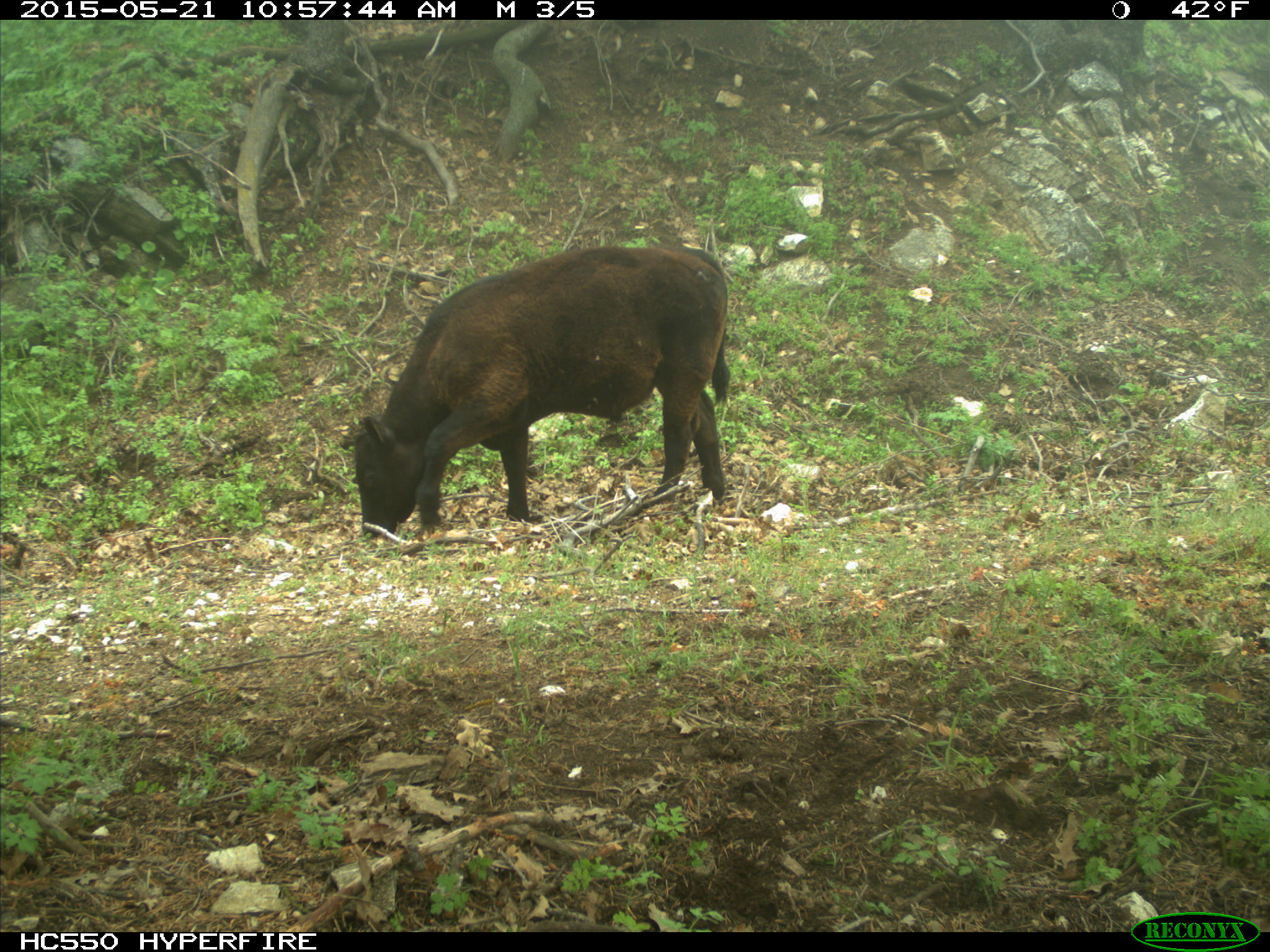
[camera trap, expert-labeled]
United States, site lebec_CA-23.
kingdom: Animalia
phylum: Chordata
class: Mammalia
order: Artiodactyla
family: Bovidae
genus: Bos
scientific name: Bos taurus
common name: domestic cow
Bos taurus (domestic cow).